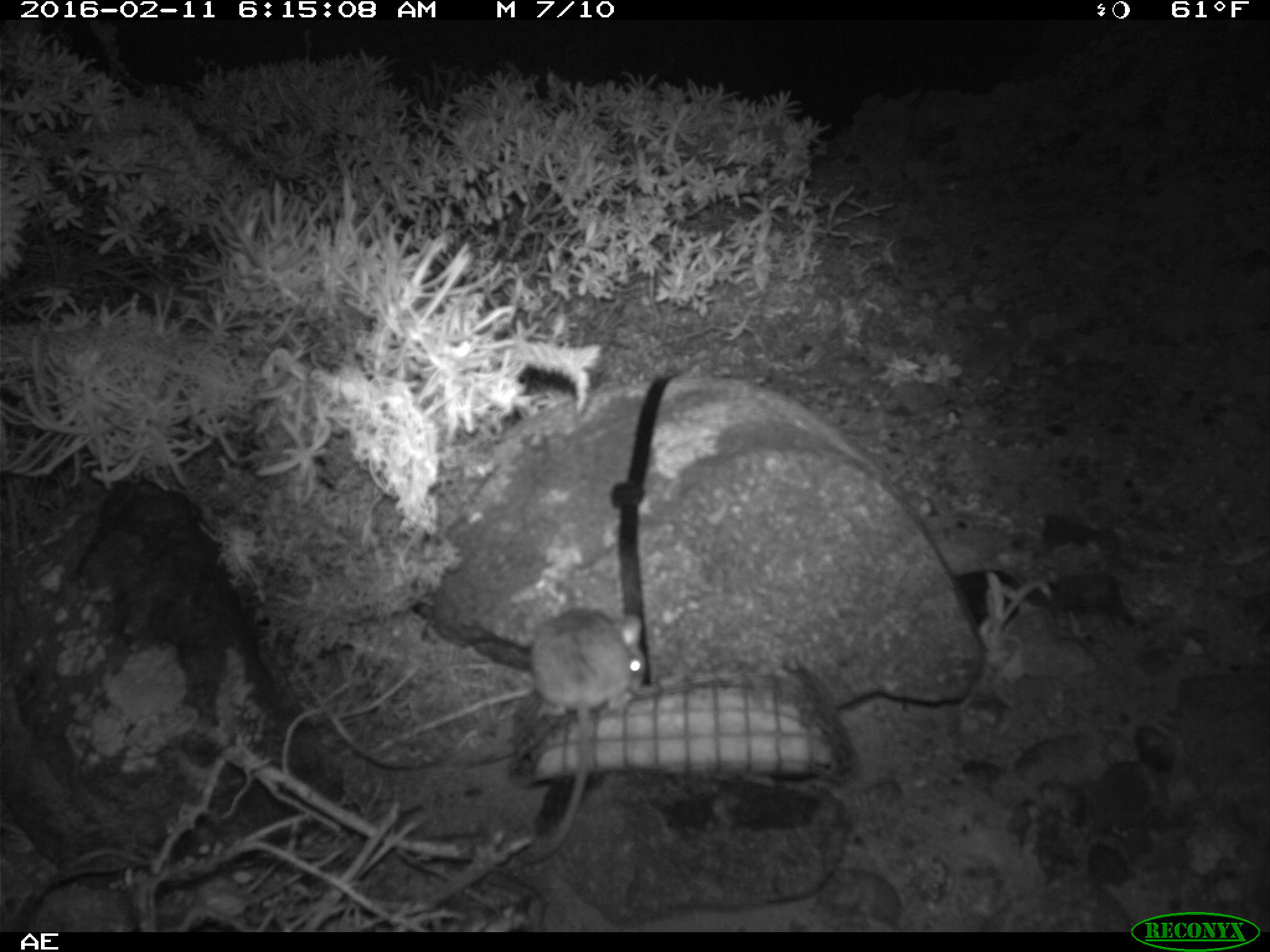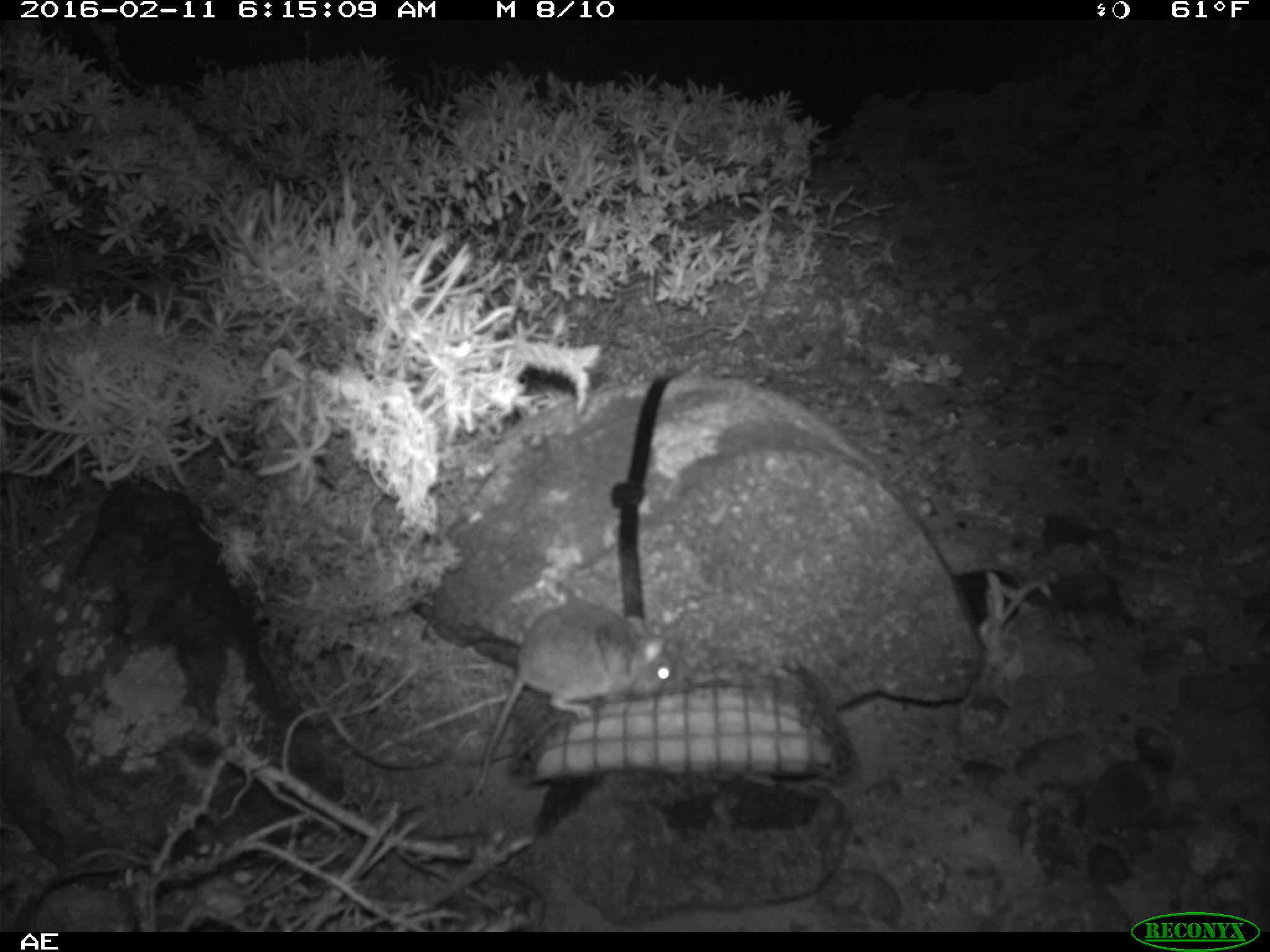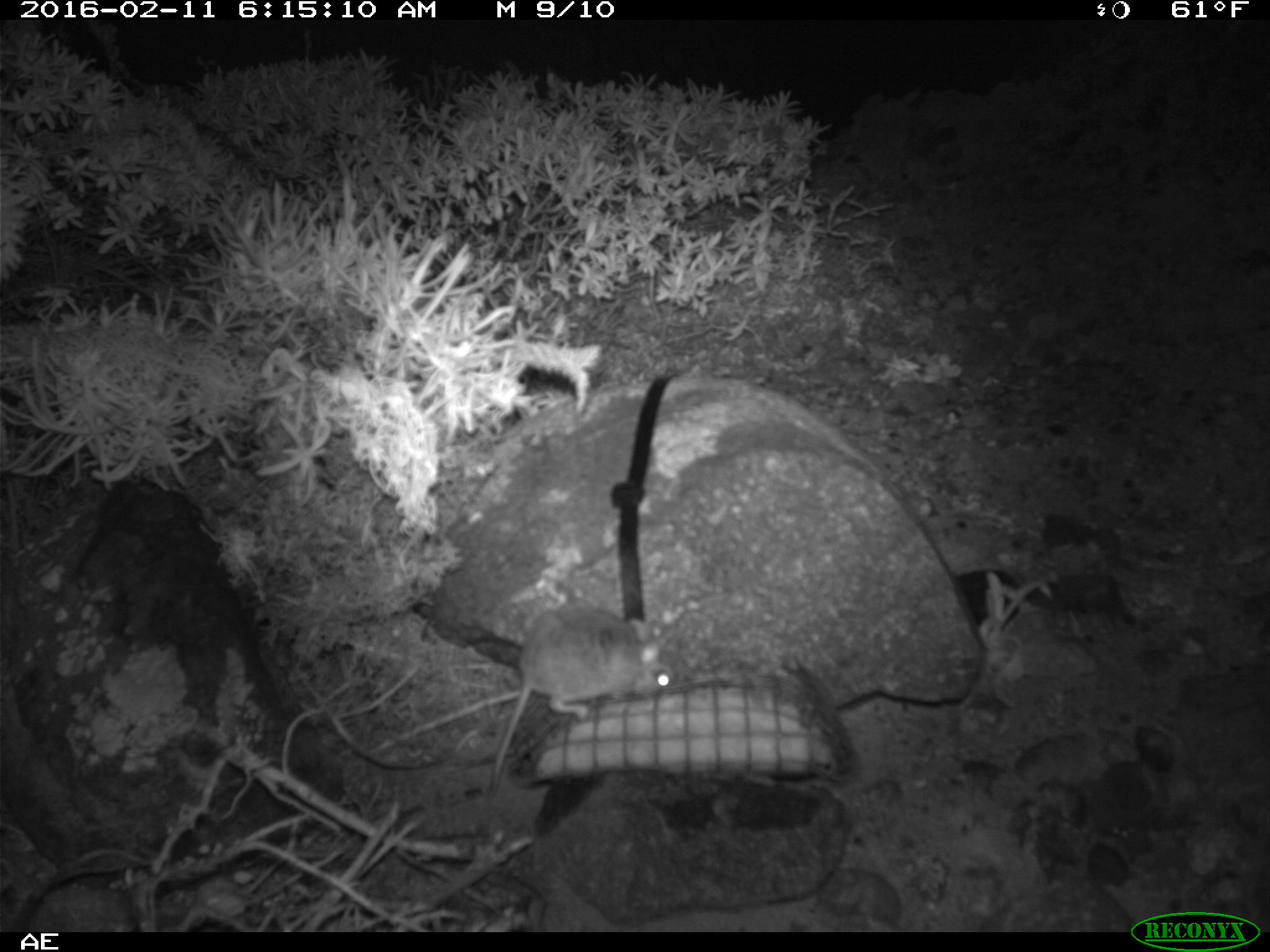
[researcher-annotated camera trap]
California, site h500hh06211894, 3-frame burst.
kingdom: Animalia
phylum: Chordata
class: Mammalia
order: Rodentia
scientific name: Rodentia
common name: rodent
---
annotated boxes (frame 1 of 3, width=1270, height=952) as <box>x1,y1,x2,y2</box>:
rodent: <box>526,606,643,861</box>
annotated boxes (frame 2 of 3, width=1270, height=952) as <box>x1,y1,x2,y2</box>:
rodent: <box>448,595,676,809</box>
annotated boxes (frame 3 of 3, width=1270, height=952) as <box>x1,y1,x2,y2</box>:
rodent: <box>484,605,676,797</box>